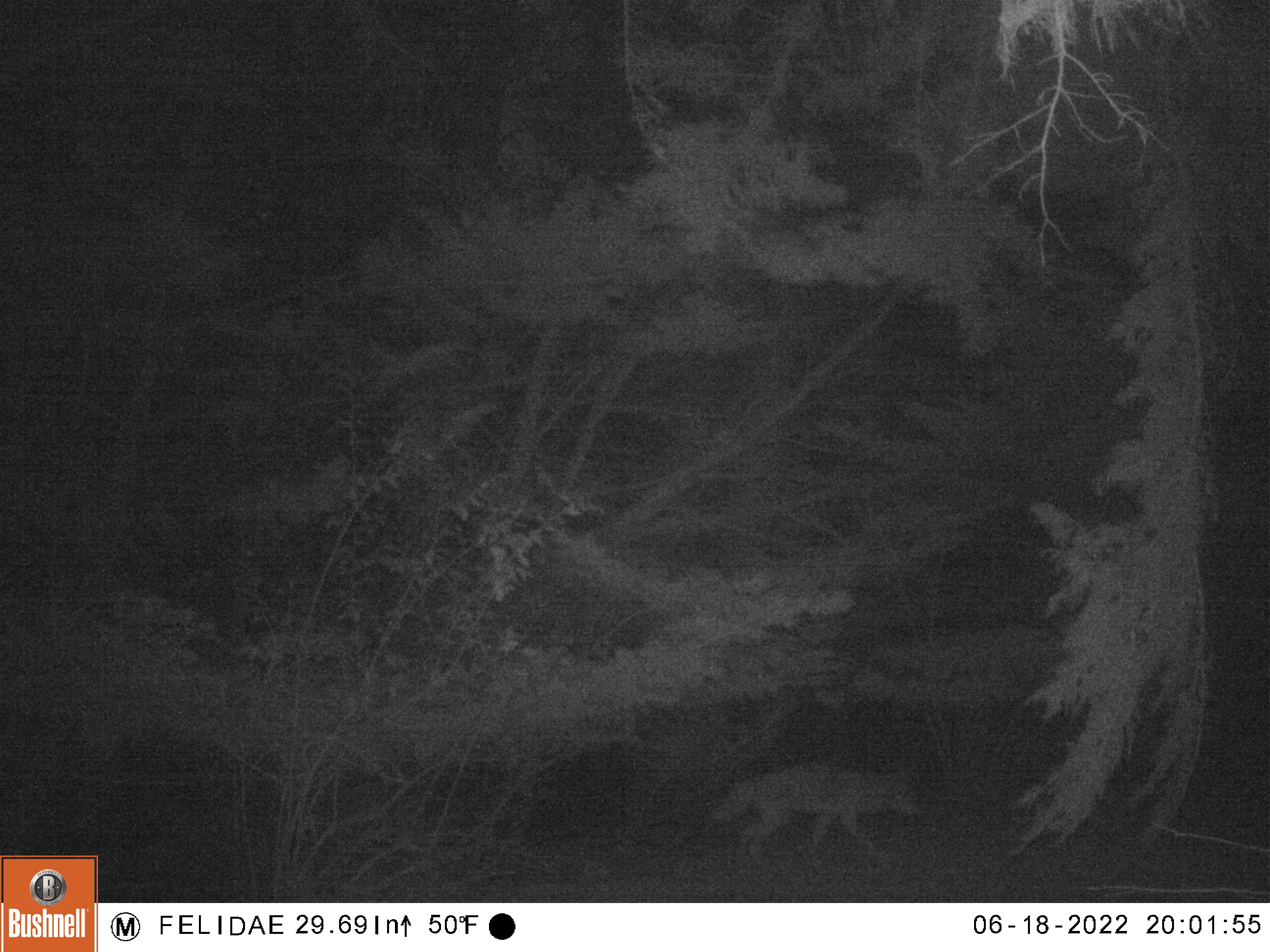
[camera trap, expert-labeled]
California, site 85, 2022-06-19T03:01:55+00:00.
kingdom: Animalia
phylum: Chordata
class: Mammalia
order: Carnivora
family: Canidae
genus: Canis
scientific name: Canis latrans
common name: coyote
Coyote (Canis latrans).